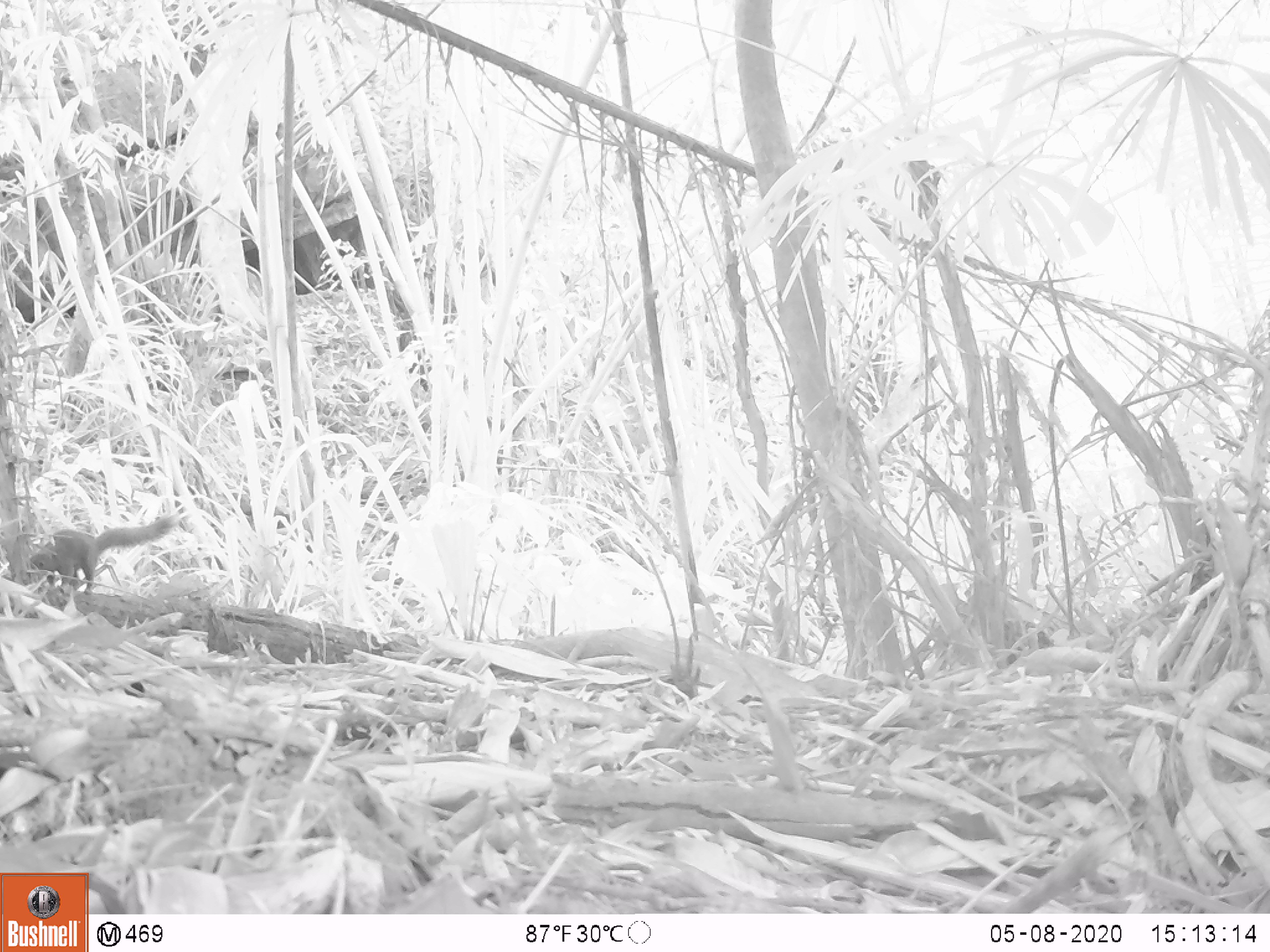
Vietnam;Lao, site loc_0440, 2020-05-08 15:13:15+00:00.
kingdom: Animalia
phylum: Chordata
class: Mammalia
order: Rodentia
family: Sciuridae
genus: Callosciurus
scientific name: Callosciurus erythraeus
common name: pallas's squirrel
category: pallass squirrel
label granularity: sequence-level